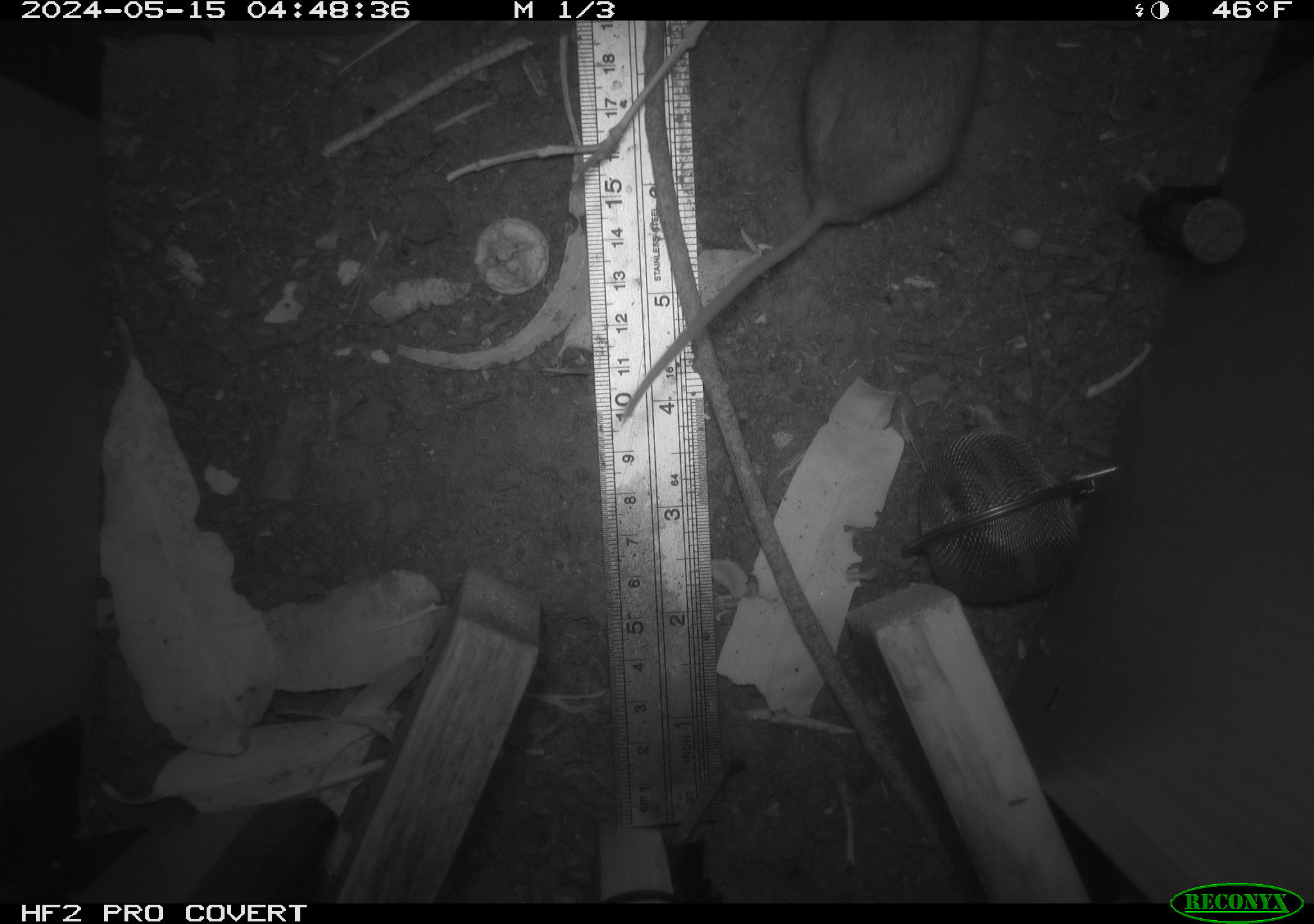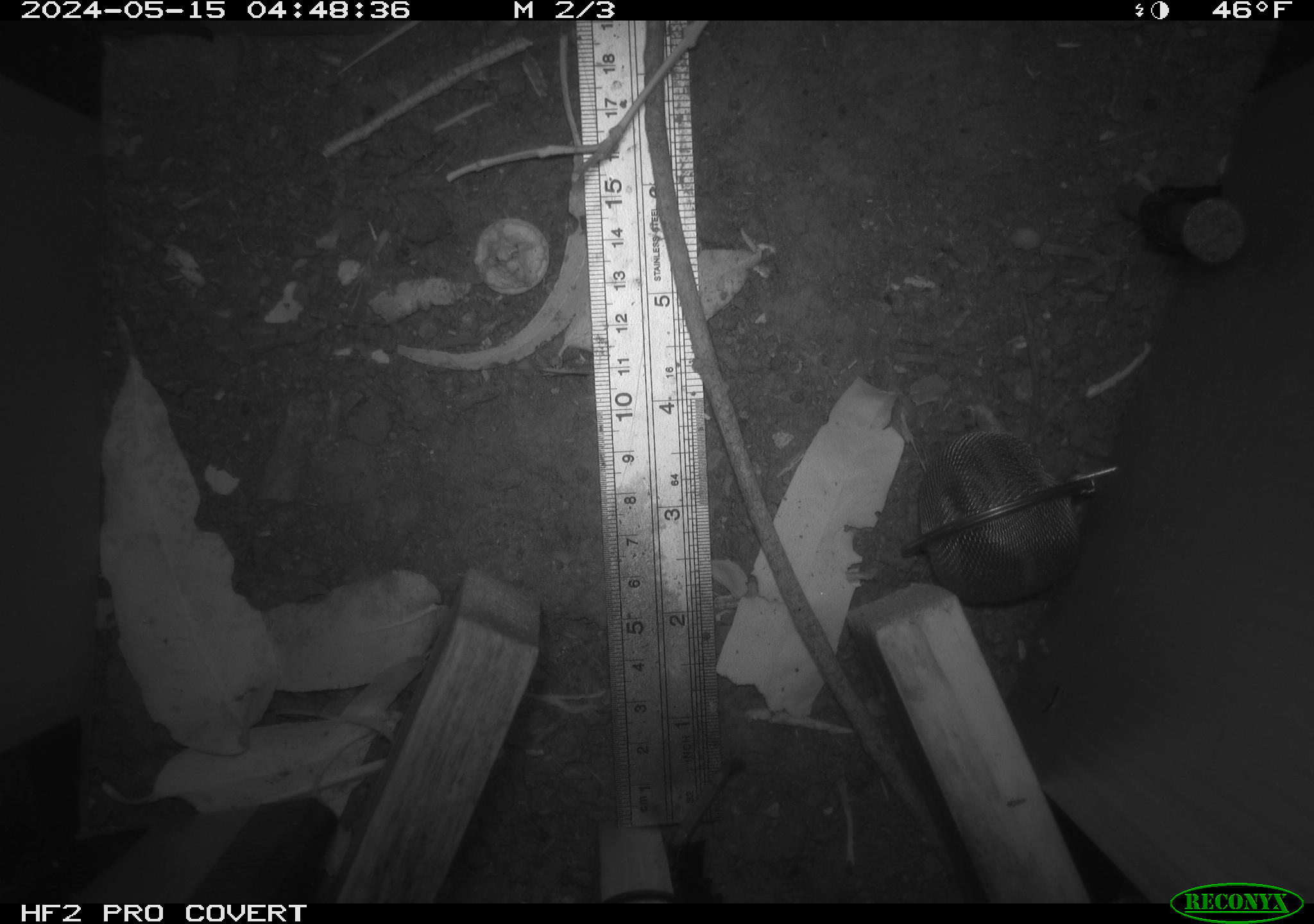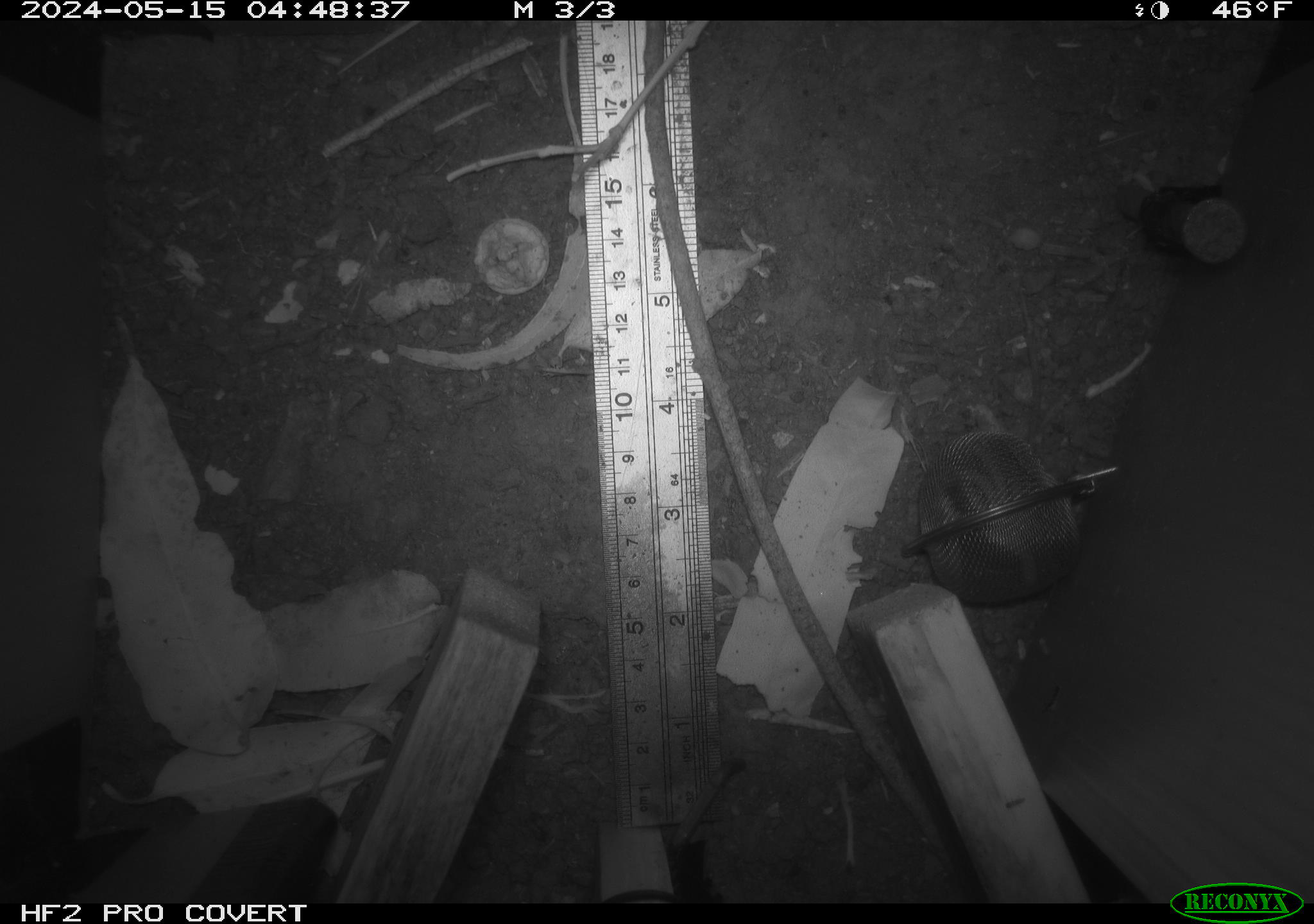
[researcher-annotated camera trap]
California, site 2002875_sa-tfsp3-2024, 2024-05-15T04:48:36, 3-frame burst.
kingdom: Animalia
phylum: Chordata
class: Mammalia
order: Rodentia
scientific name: Rodentia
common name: mouse species